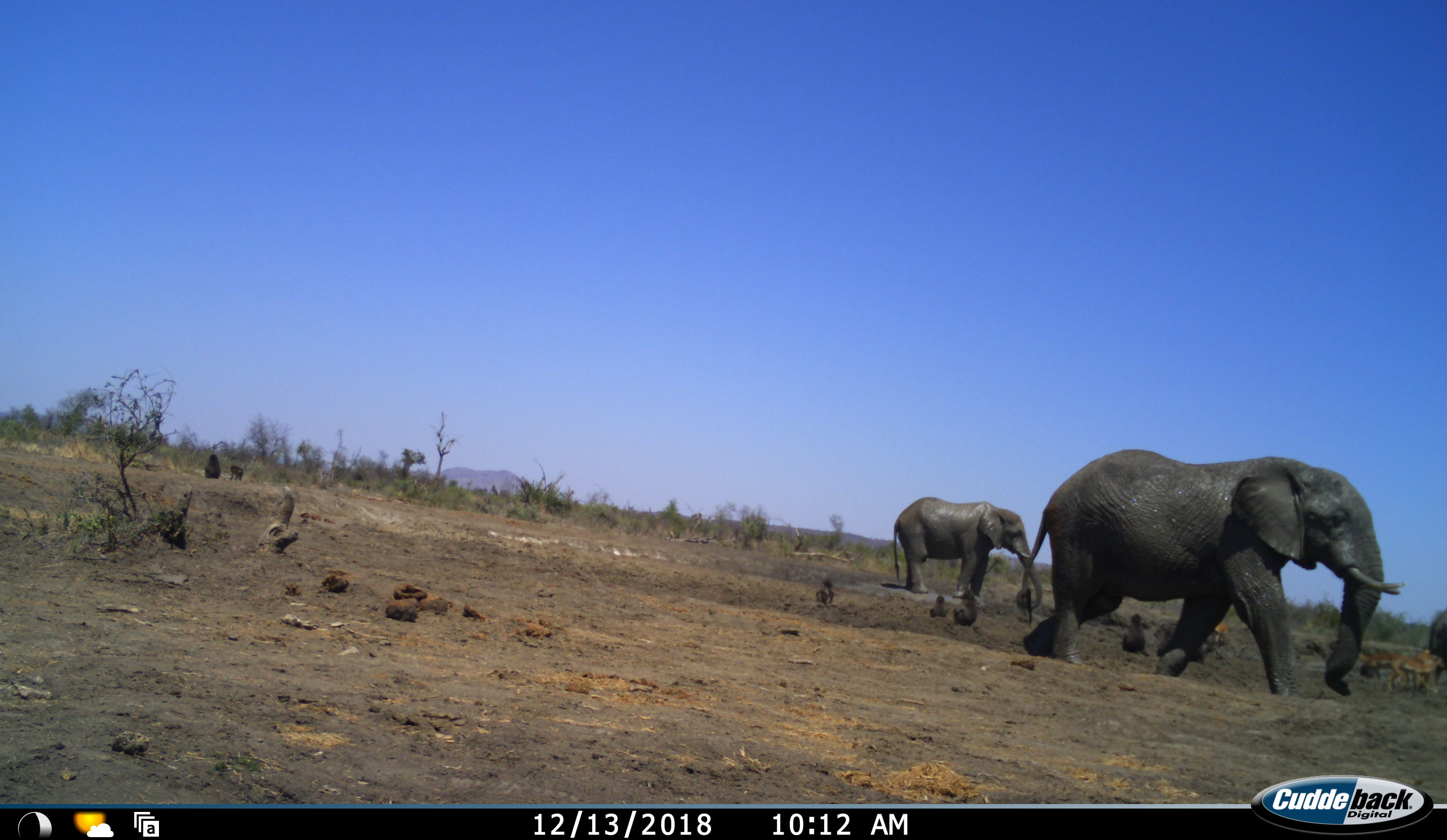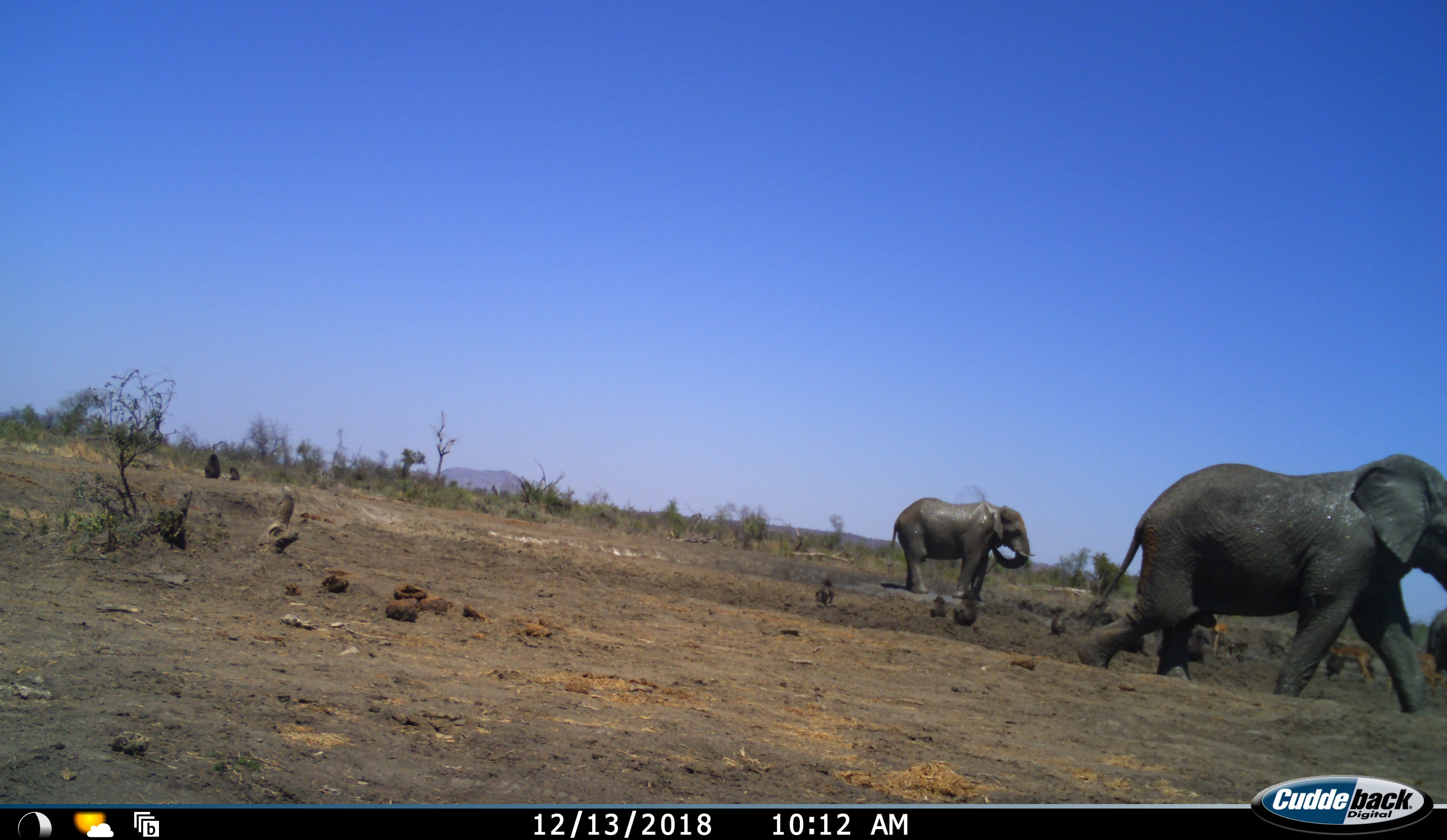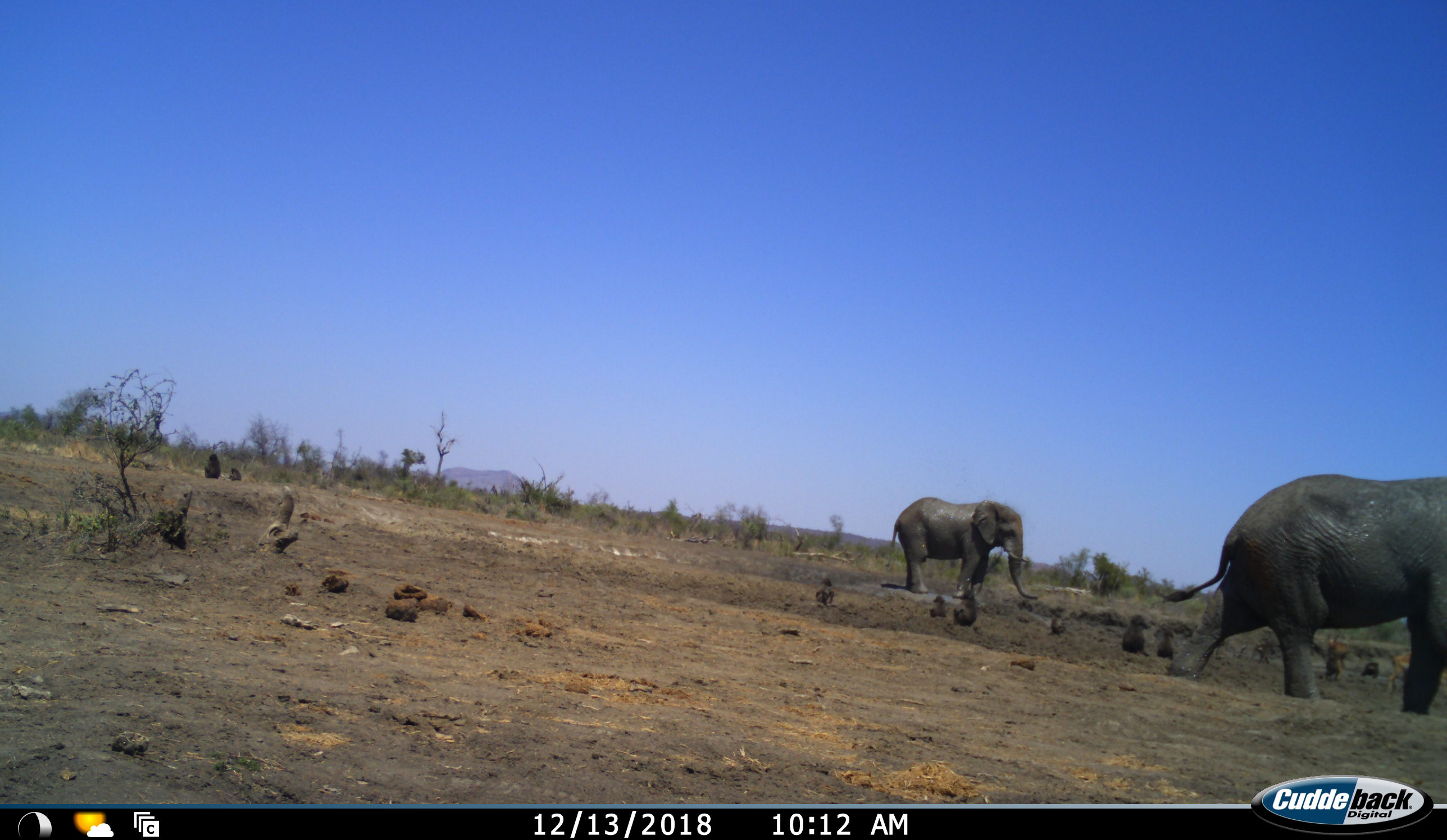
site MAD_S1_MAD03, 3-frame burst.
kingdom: Animalia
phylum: Chordata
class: Mammalia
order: Primates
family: Cercopithecidae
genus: Papio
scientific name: Papio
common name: baboon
Baboon (Papio), count 7. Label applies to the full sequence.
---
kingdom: Animalia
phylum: Chordata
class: Mammalia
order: Proboscidea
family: Elephantidae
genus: Loxodonta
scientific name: Loxodonta africana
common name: african bush elephant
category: elephant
Elephant (african bush elephant) (Loxodonta africana), count 2. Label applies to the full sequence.